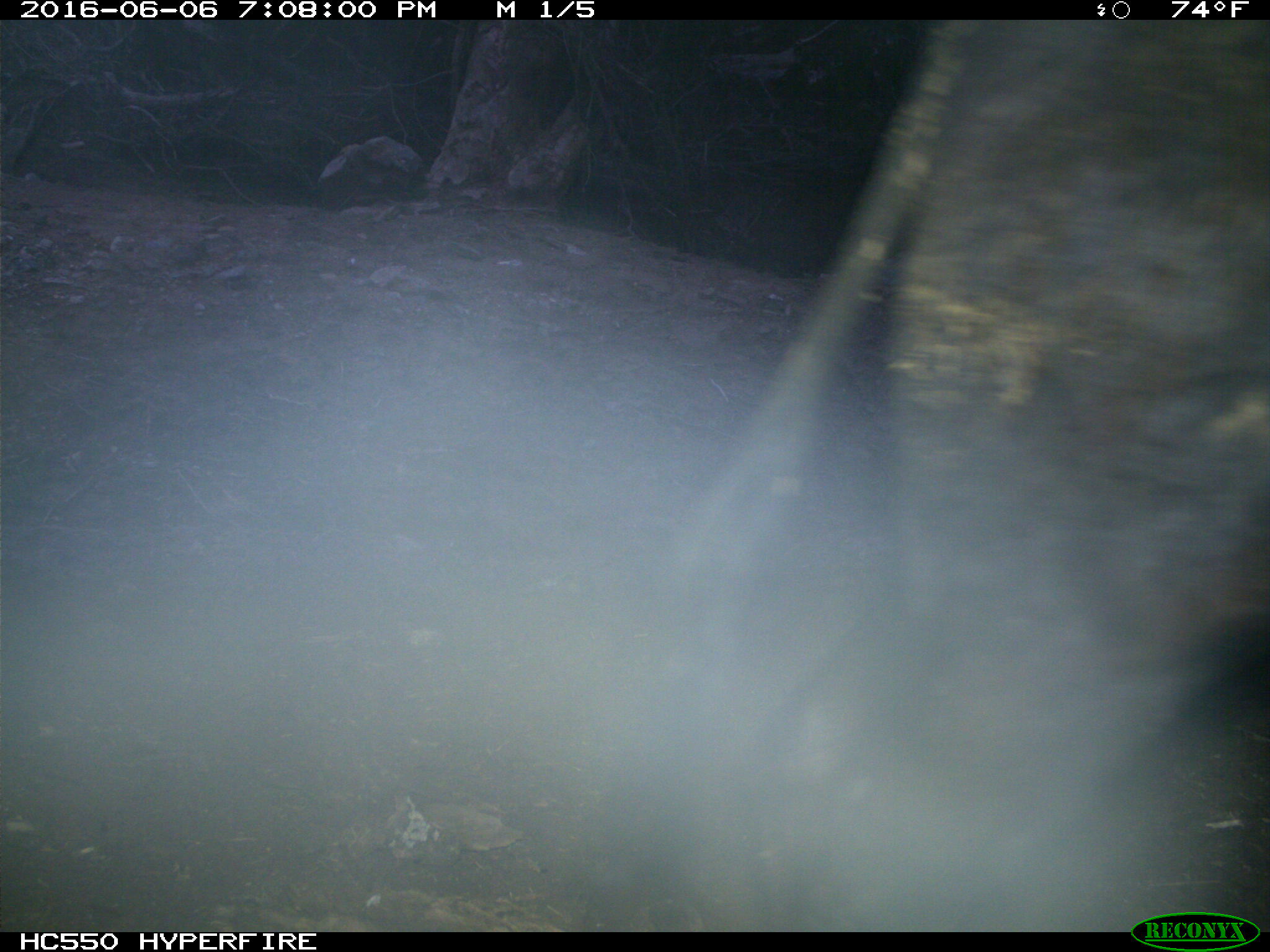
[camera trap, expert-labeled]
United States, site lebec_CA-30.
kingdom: Animalia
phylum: Chordata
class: Mammalia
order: Artiodactyla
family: Bovidae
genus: Bos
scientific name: Bos taurus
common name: domestic cow